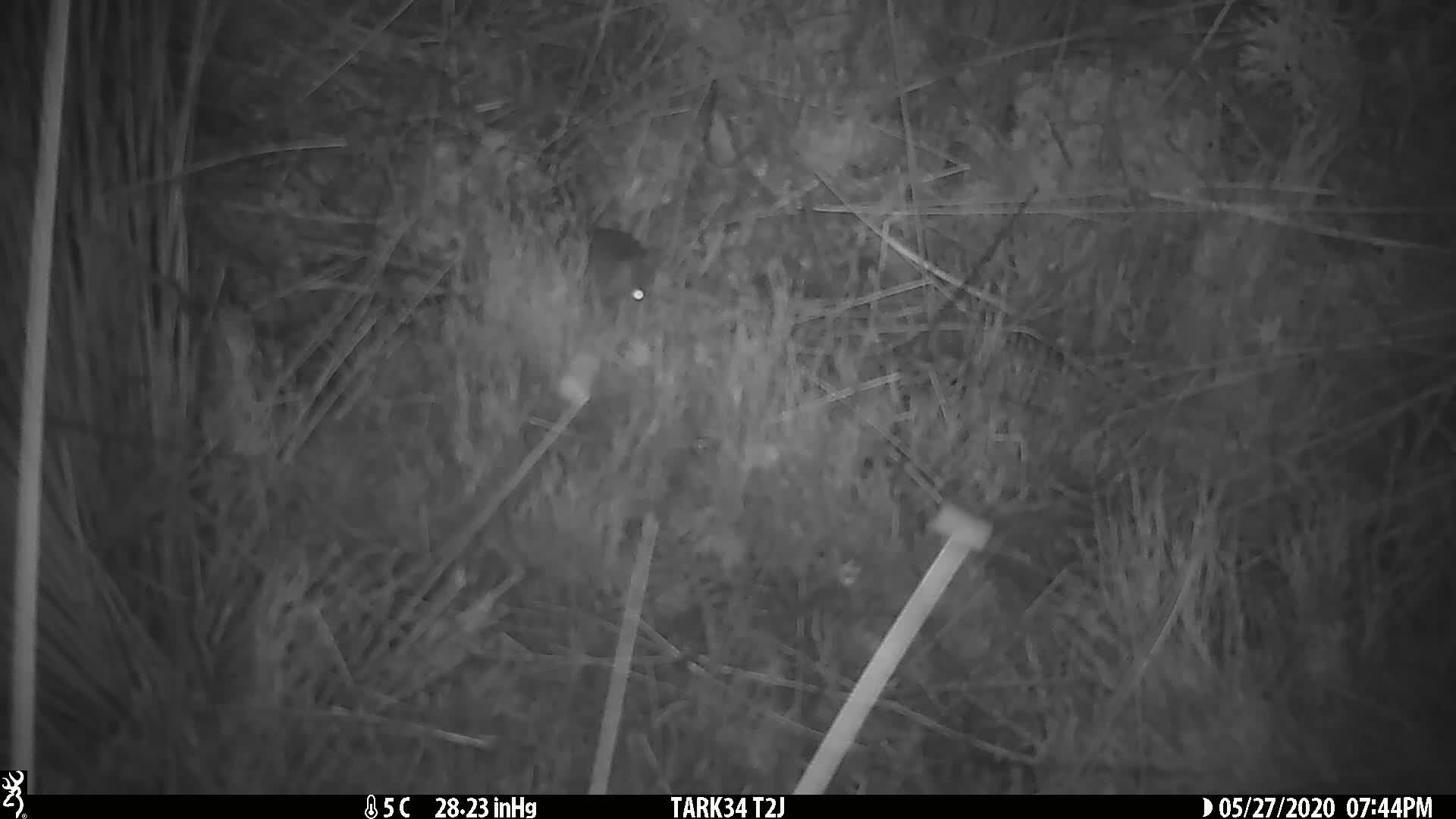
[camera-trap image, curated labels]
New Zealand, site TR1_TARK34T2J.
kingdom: Animalia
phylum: Chordata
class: Mammalia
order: Rodentia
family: Muridae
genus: Mus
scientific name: Mus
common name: mouse